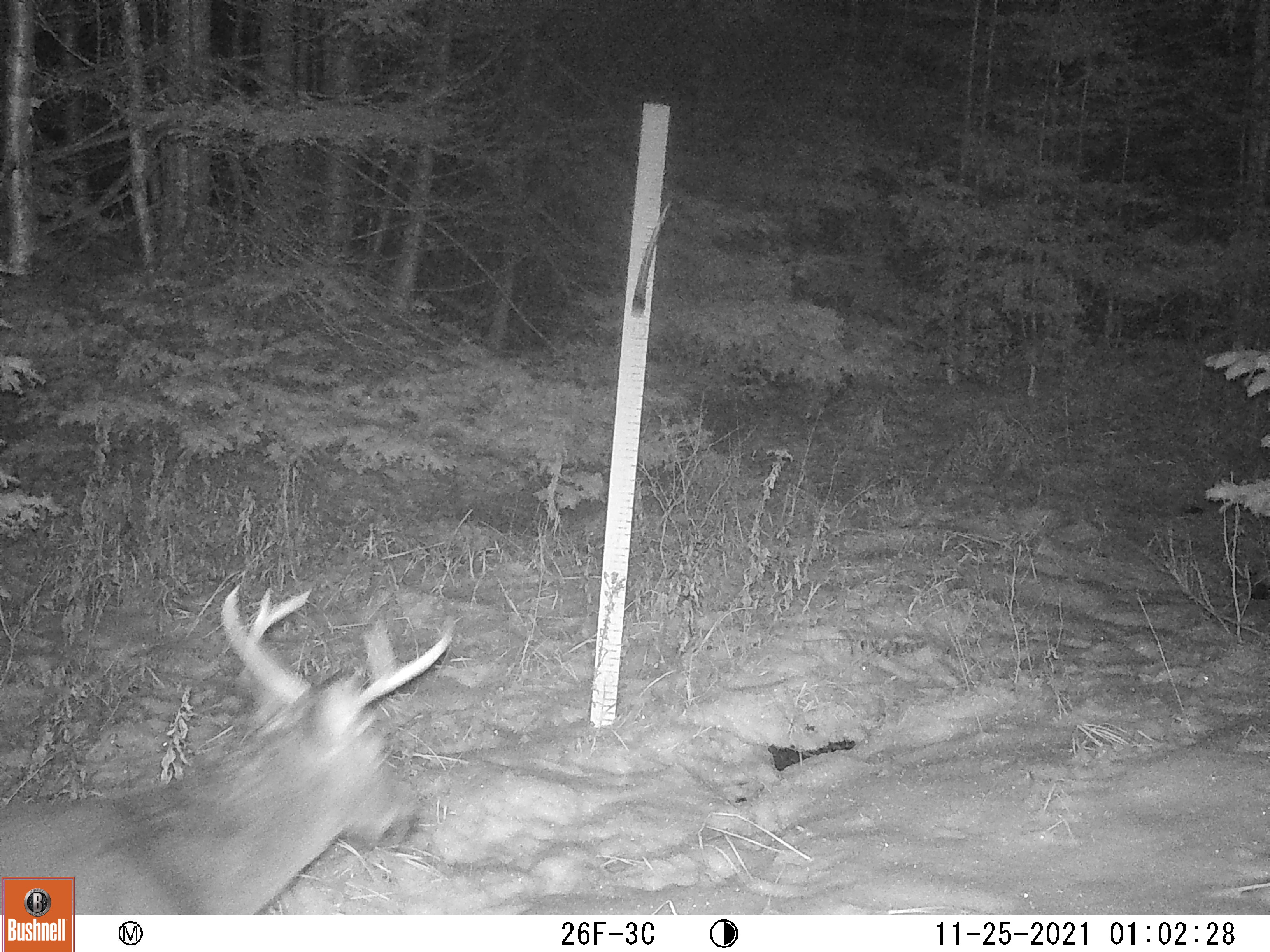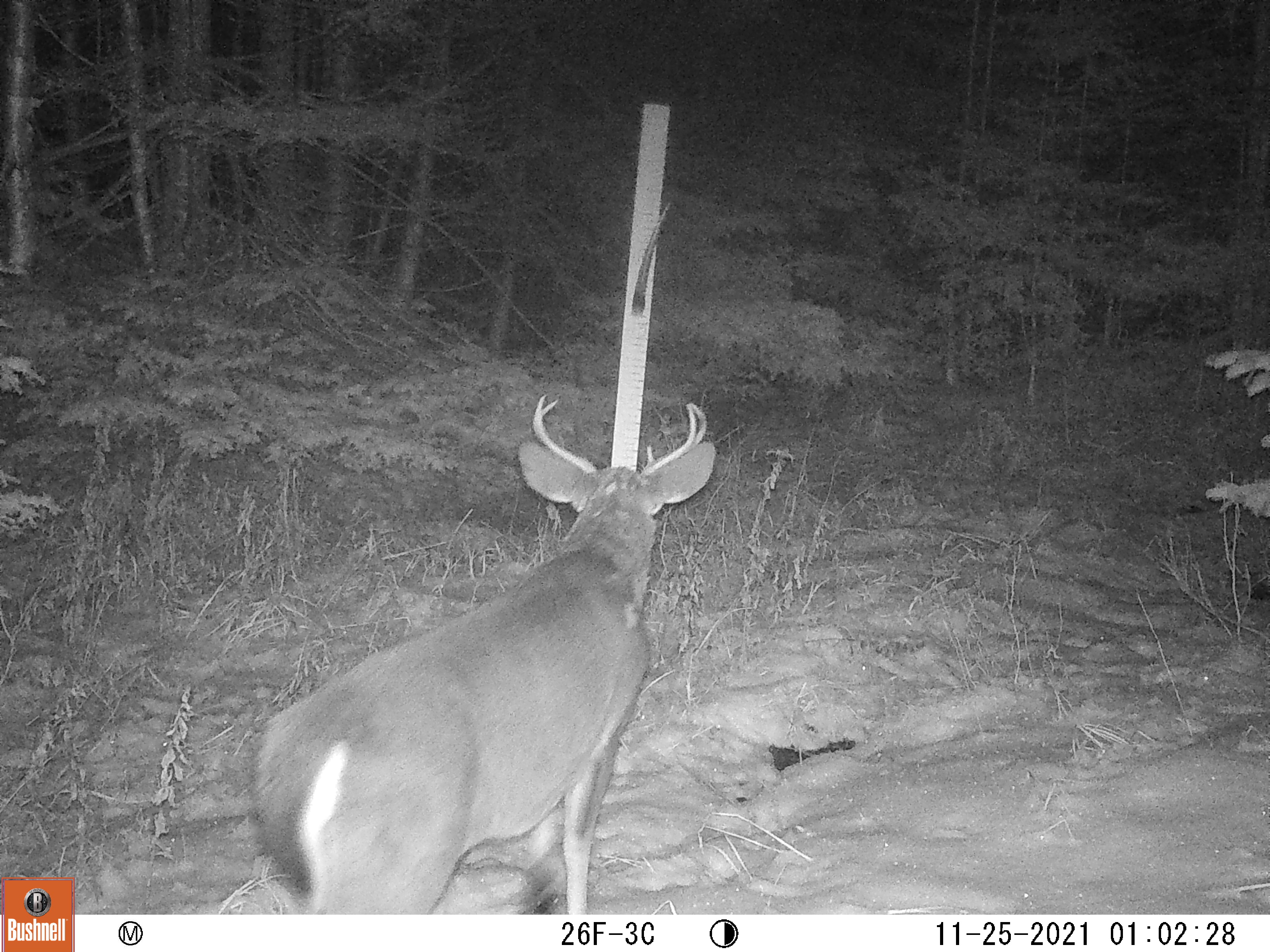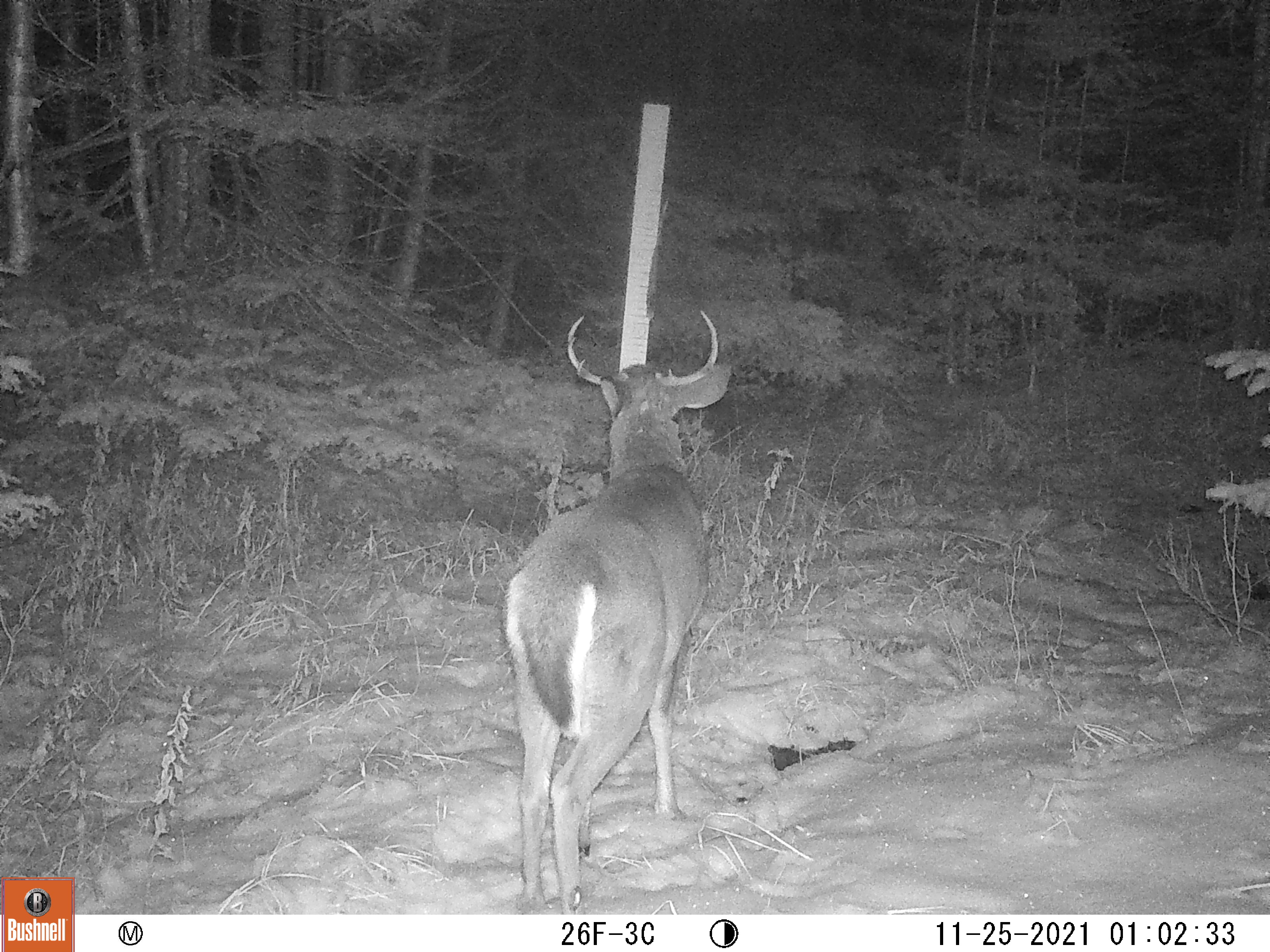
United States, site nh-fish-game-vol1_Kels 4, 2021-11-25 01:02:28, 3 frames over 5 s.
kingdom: Animalia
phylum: Chordata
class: Mammalia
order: Artiodactyla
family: Cervidae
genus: Odocoileus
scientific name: Odocoileus virginianus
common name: white-tailed deer